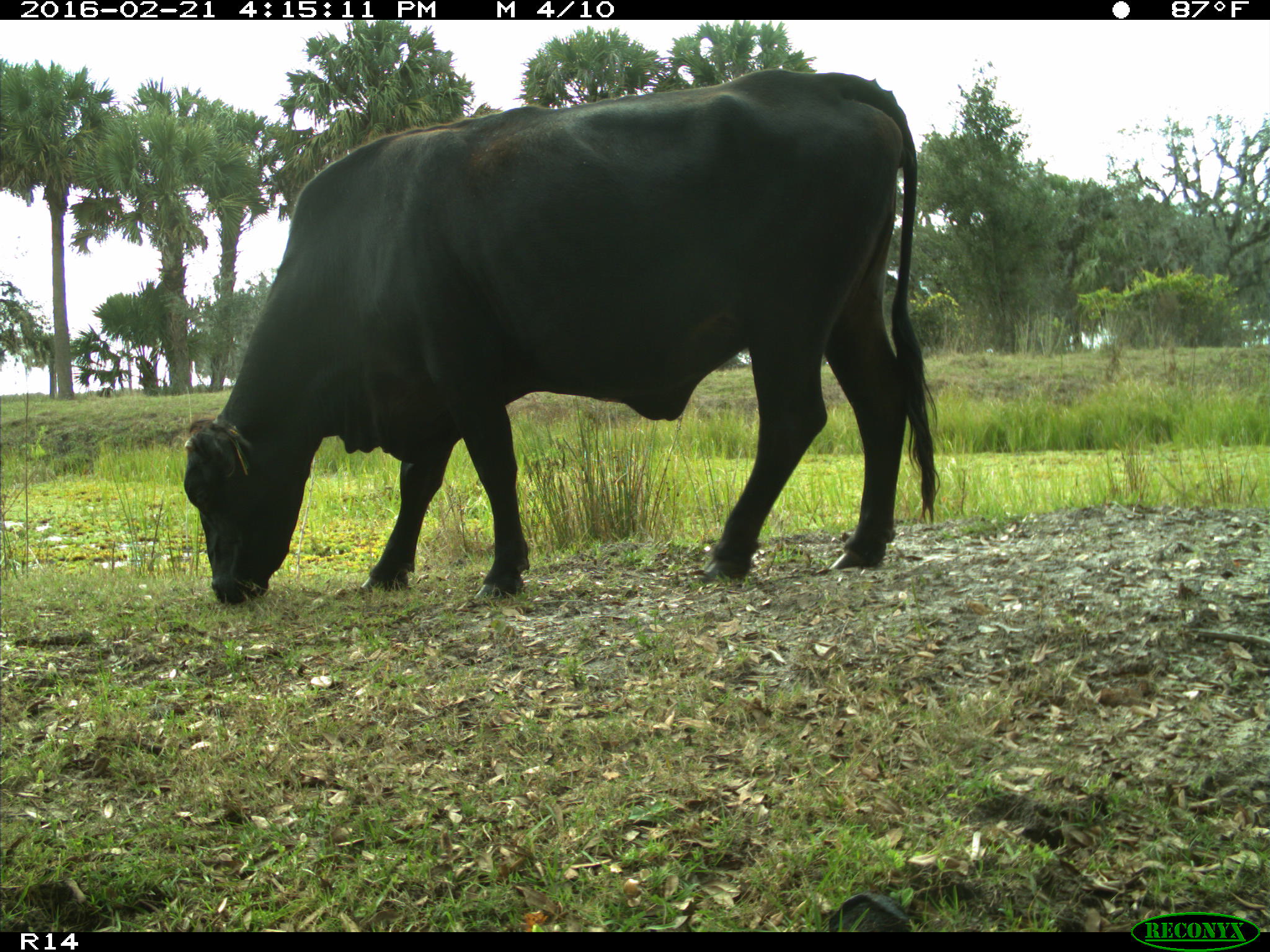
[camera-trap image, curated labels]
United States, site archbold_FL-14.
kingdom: Animalia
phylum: Chordata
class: Mammalia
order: Artiodactyla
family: Bovidae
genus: Bos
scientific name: Bos taurus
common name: domestic cow